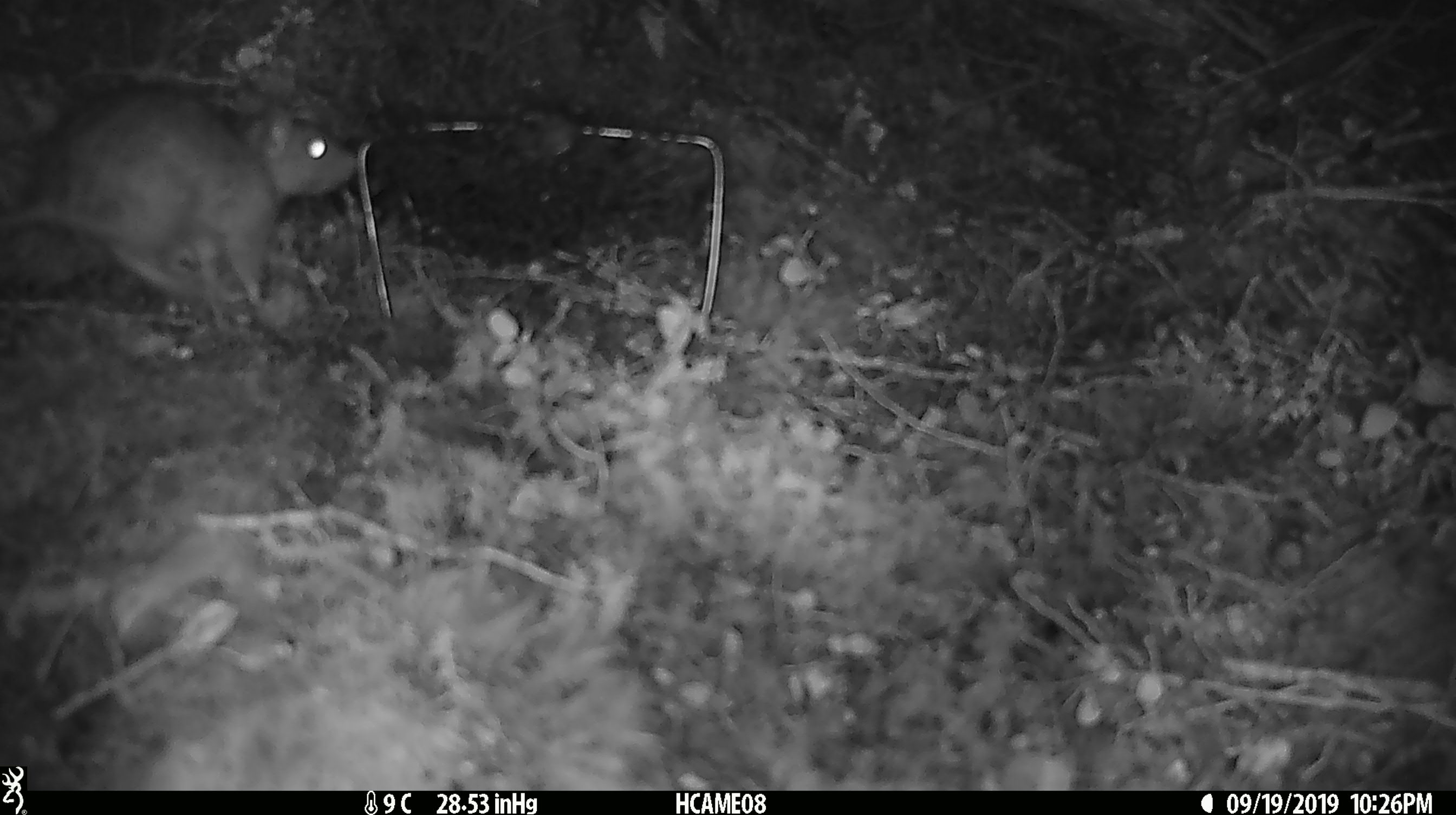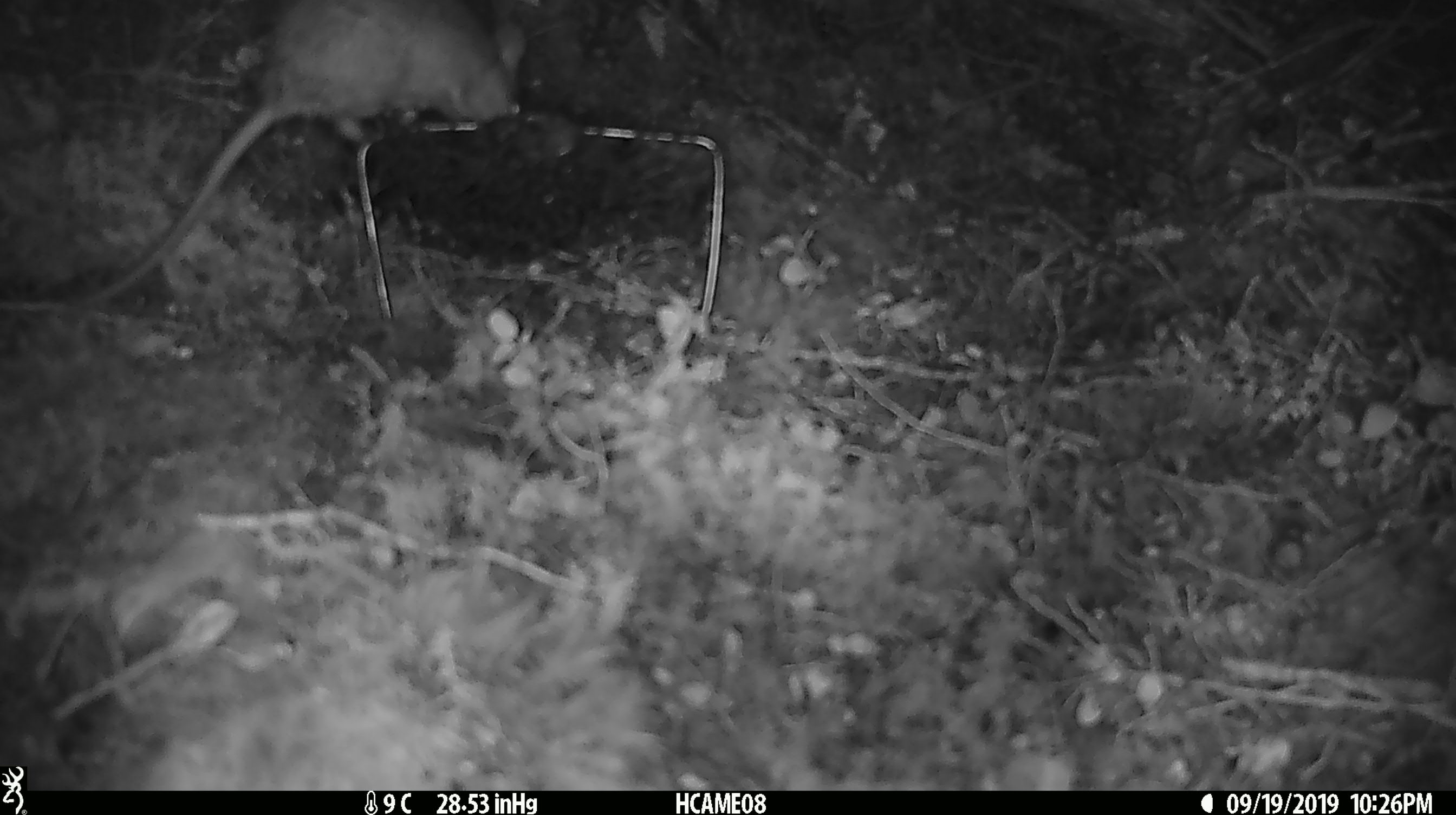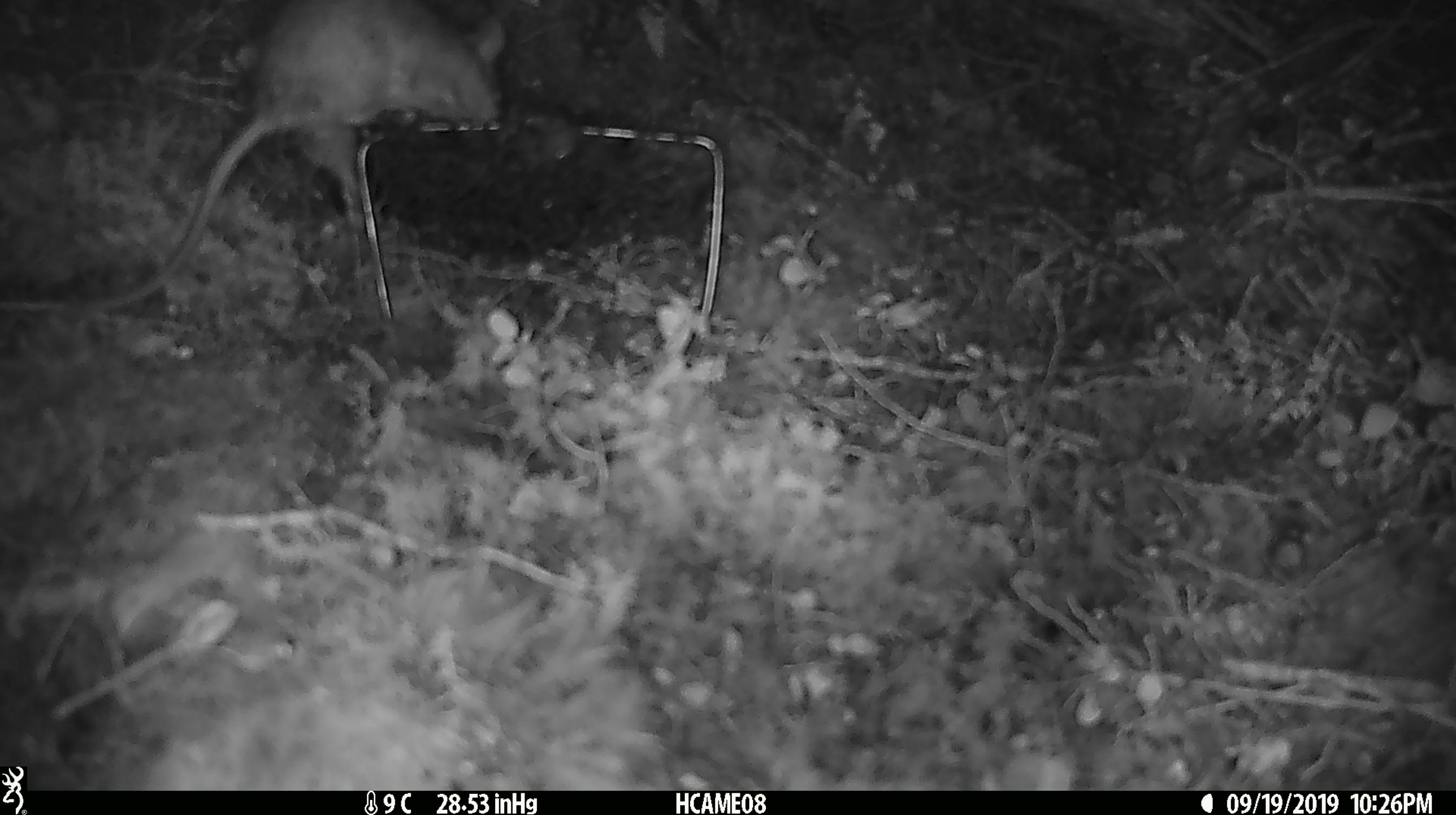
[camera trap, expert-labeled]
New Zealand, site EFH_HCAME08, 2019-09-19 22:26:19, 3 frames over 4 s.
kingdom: Animalia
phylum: Chordata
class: Mammalia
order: Rodentia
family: Muridae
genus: Rattus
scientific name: Rattus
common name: rat